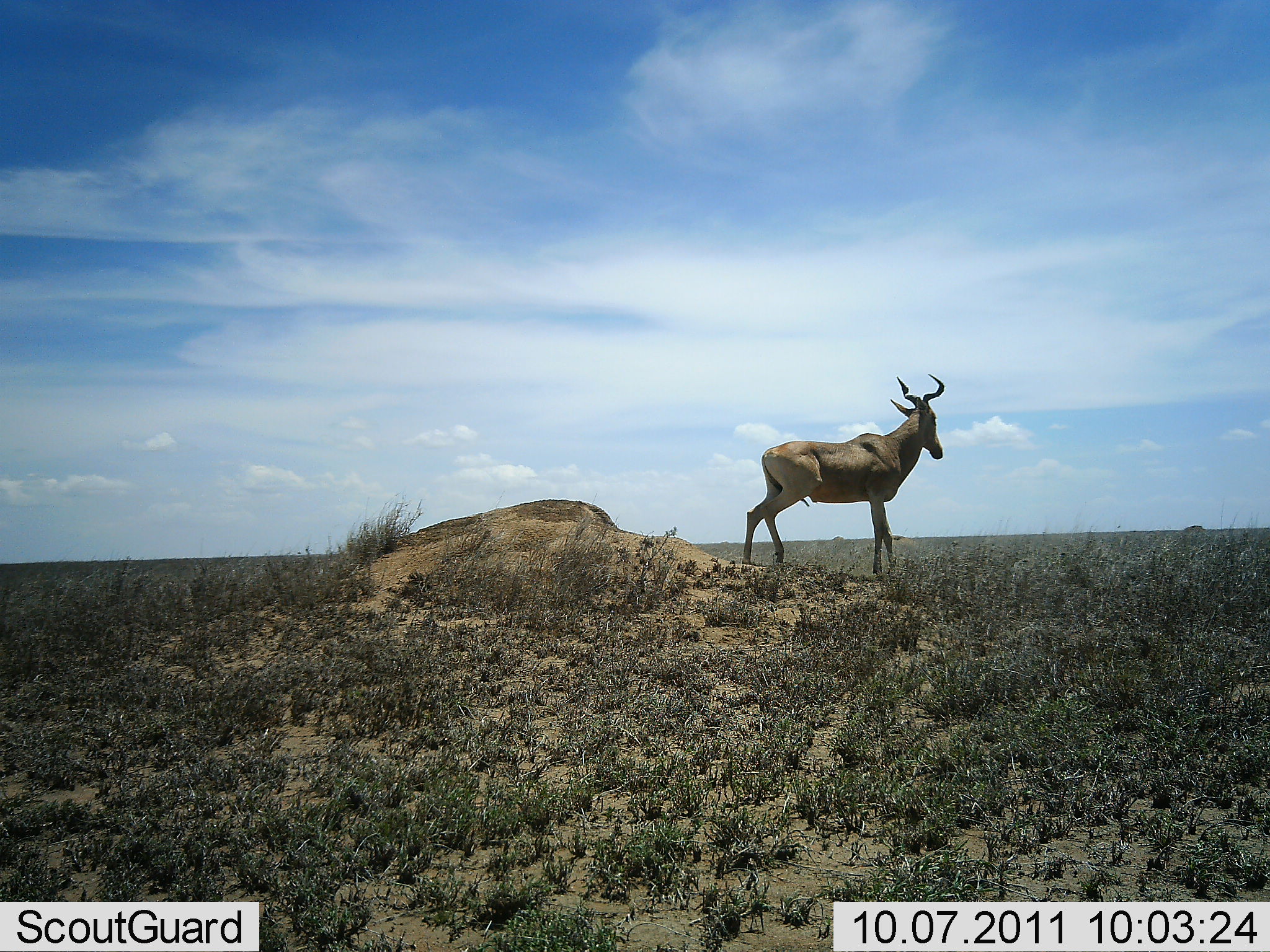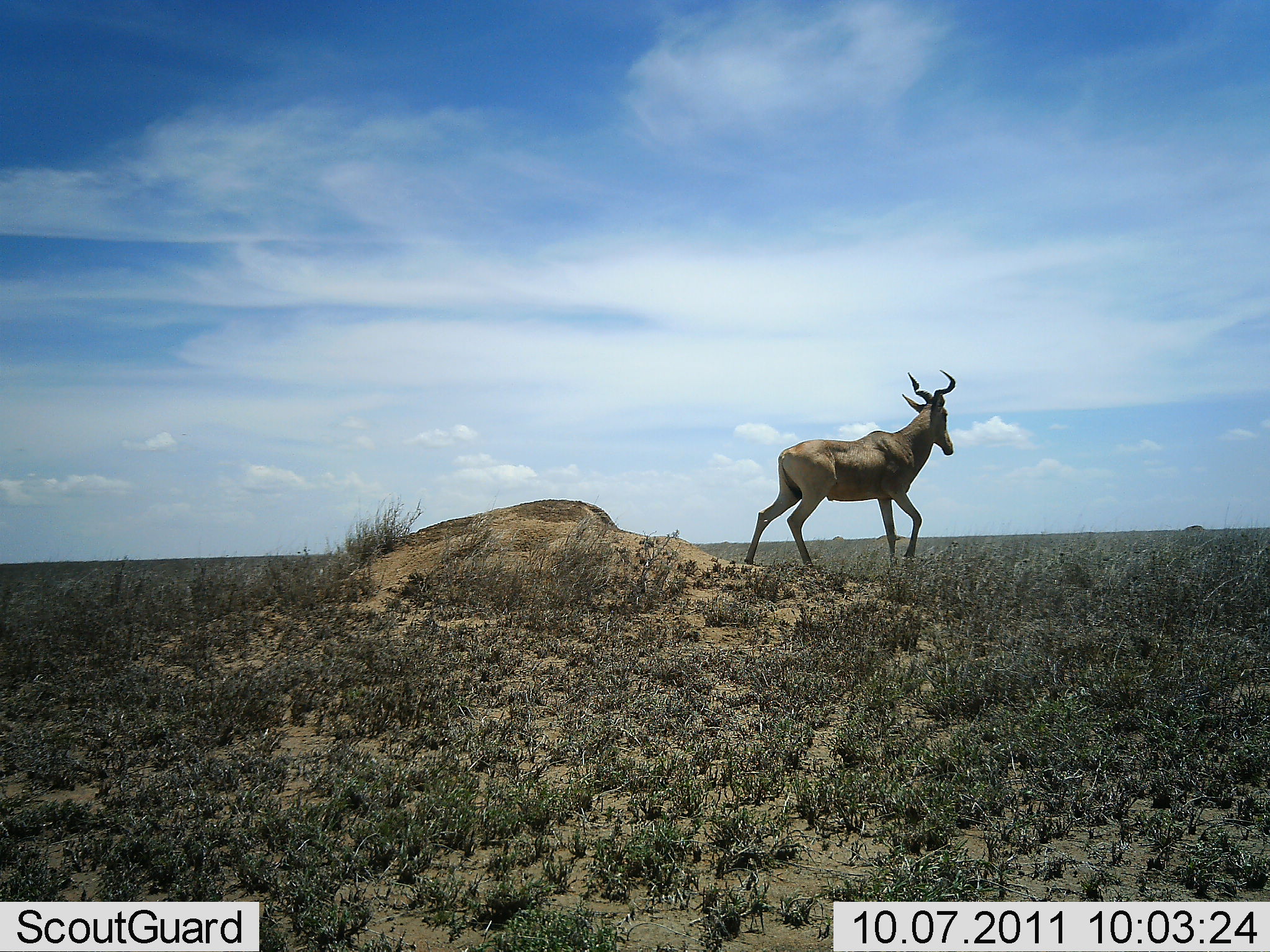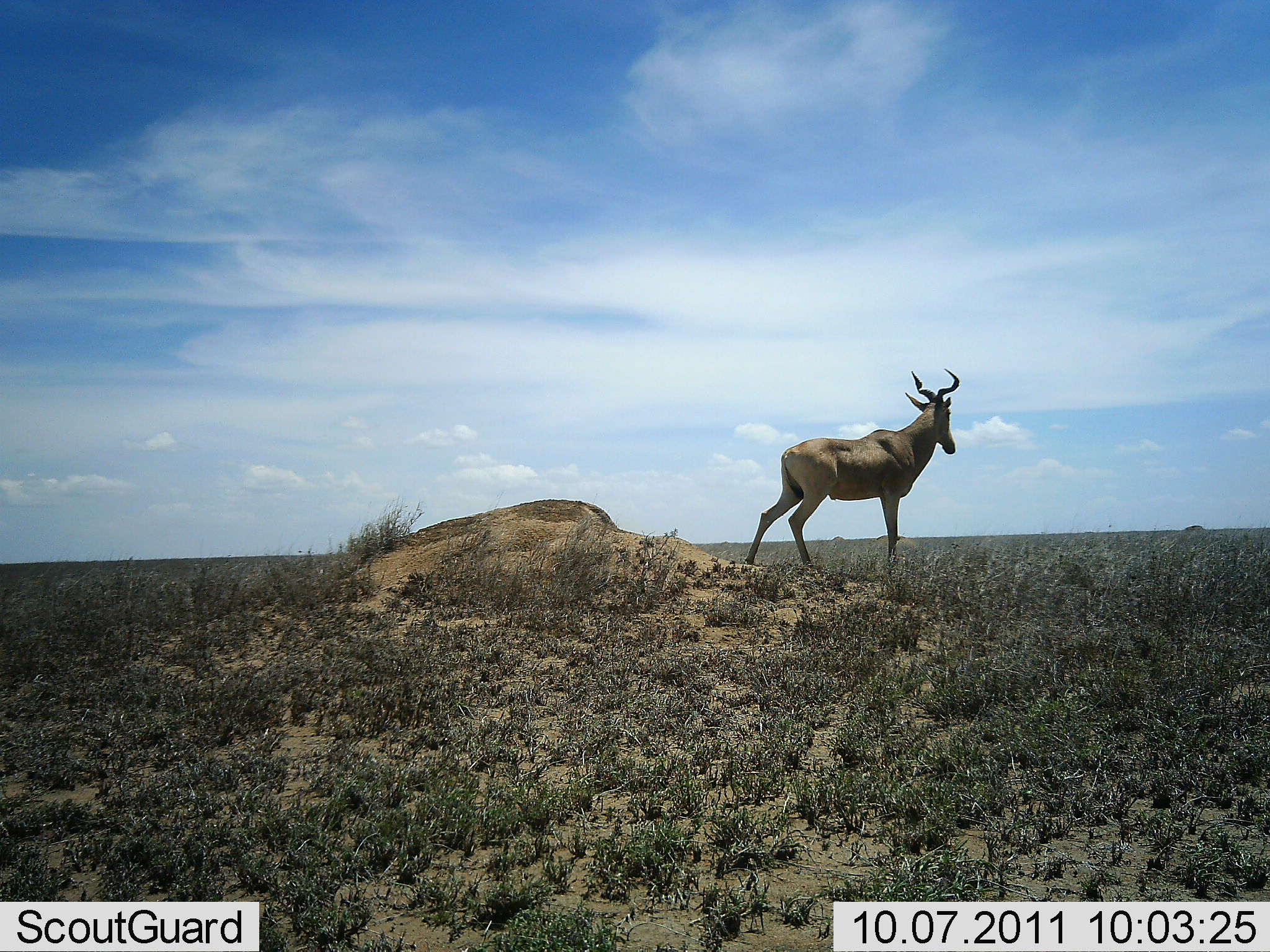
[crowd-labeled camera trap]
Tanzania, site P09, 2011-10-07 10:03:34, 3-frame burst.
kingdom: Animalia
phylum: Chordata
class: Mammalia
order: Artiodactyla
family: Bovidae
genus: Alcelaphus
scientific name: Alcelaphus buselaphus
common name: hartebeest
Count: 1.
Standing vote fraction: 42%.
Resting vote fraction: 0%.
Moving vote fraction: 67%.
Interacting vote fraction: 0%.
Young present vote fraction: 0%.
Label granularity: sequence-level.